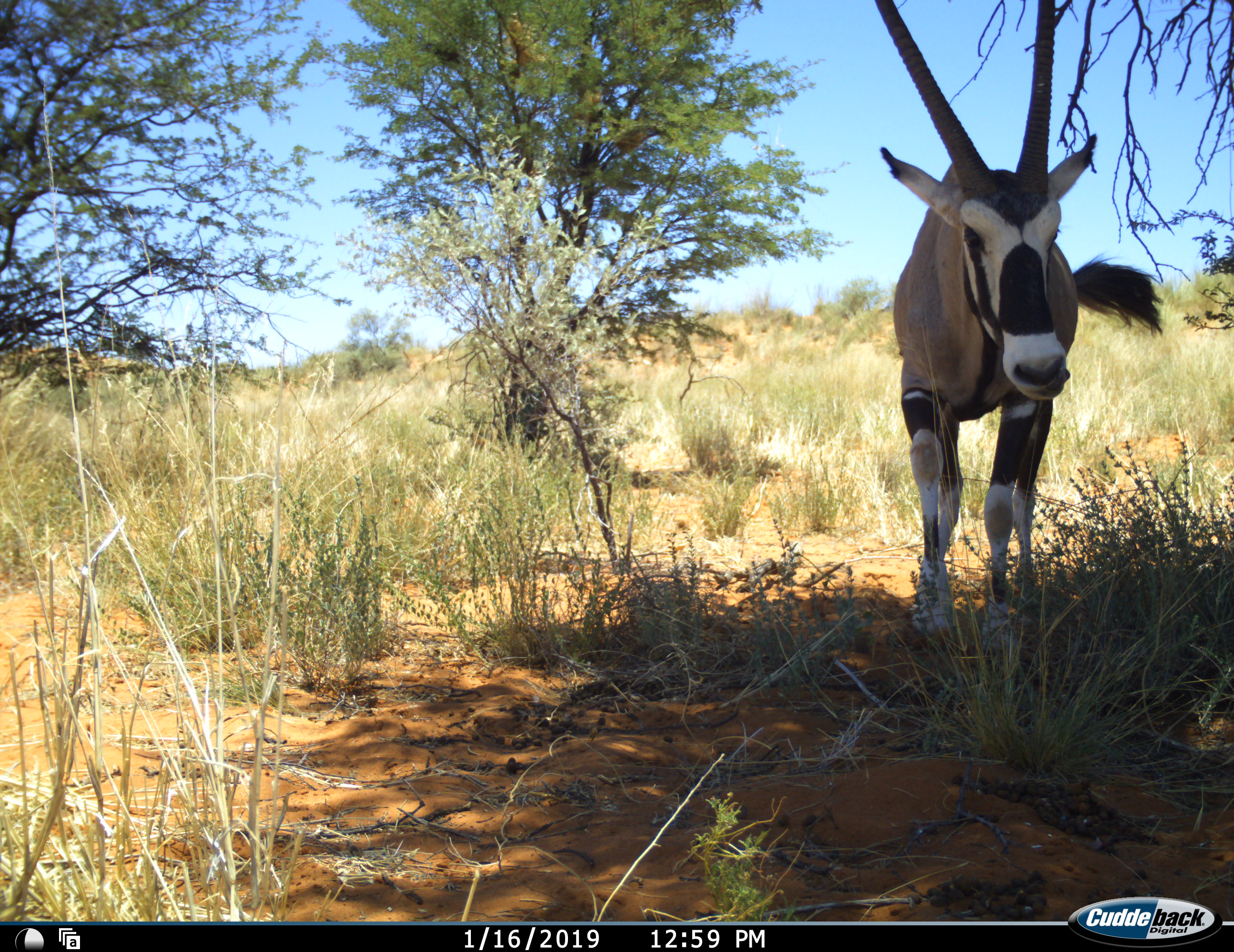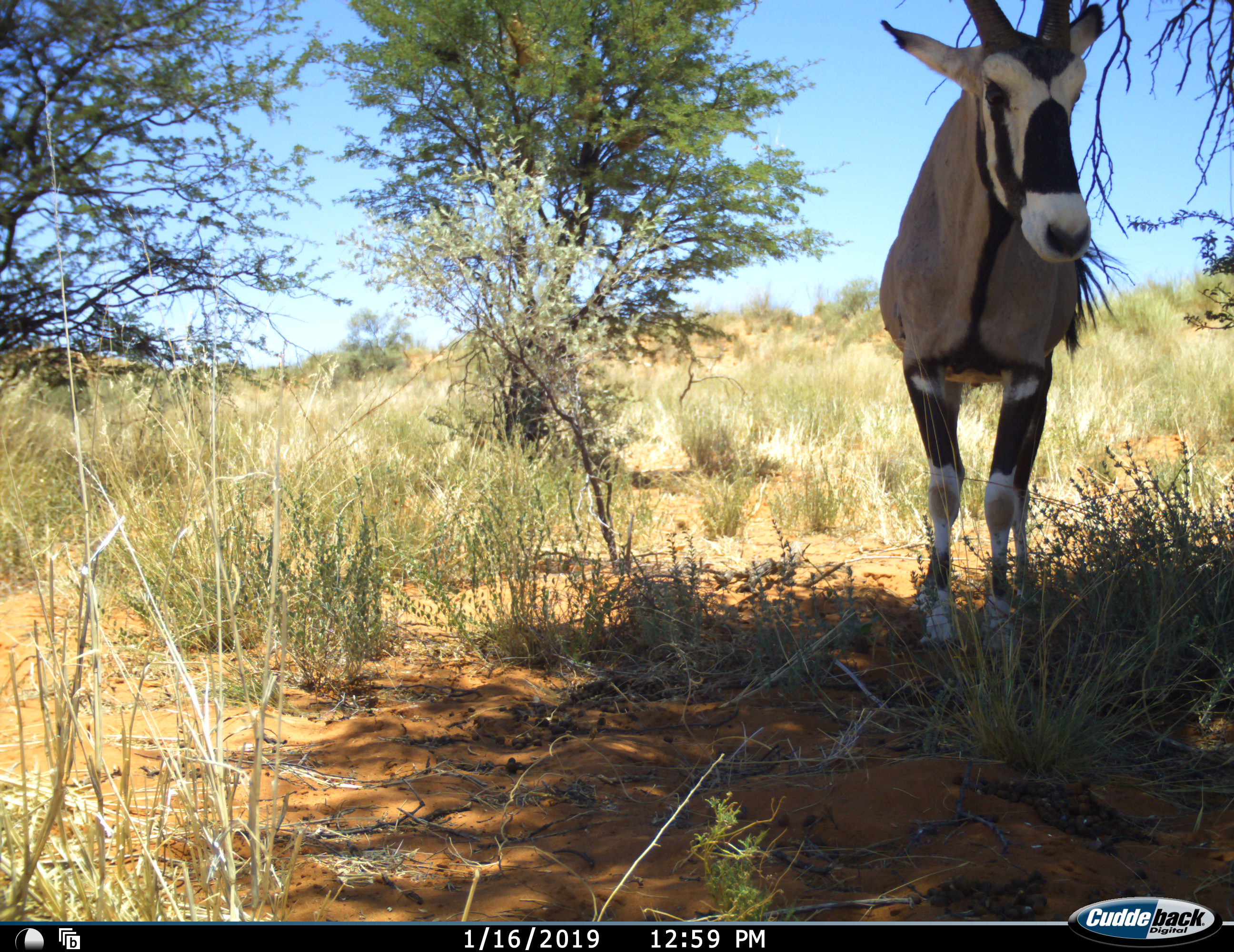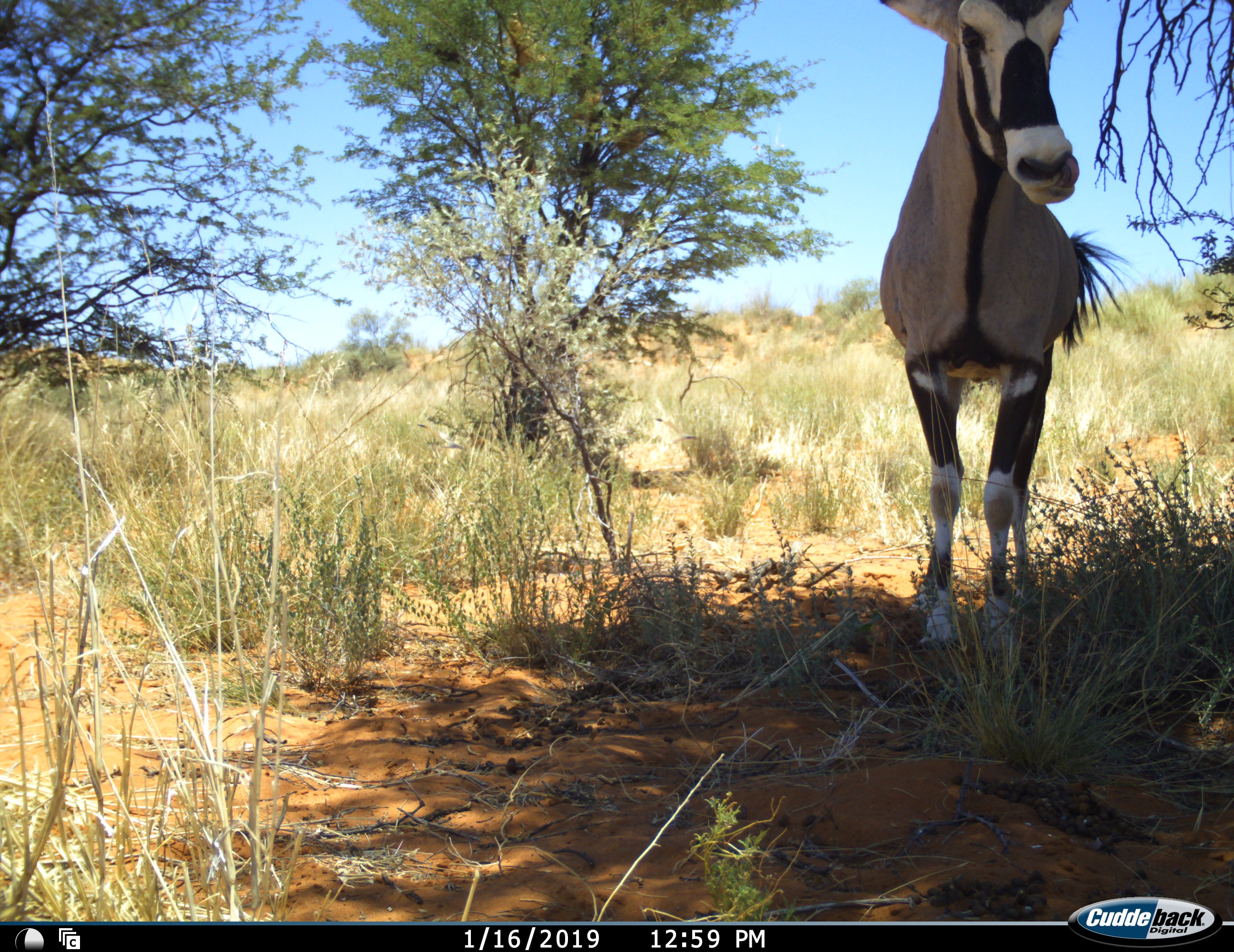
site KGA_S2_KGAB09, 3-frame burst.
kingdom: Animalia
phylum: Chordata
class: Mammalia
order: Artiodactyla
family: Bovidae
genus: Oryx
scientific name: Oryx gazella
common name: gemsbok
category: oryx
Oryx (gemsbok) (Oryx gazella), count 1. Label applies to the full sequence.